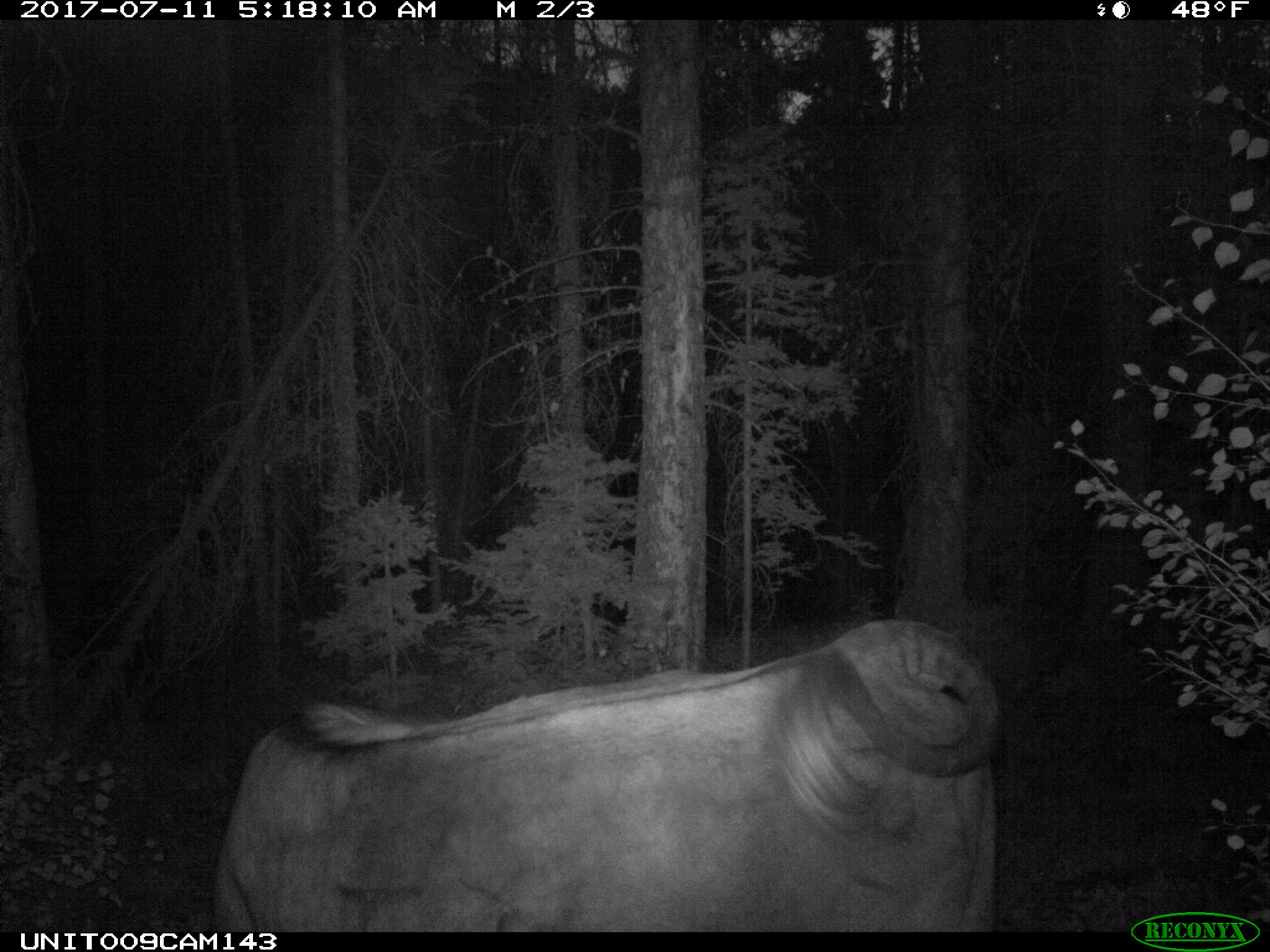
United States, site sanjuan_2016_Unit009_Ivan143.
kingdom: Animalia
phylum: Chordata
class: Mammalia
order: Artiodactyla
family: Bovidae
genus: Bos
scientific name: Bos taurus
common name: domestic cow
Bos taurus (domestic cow).